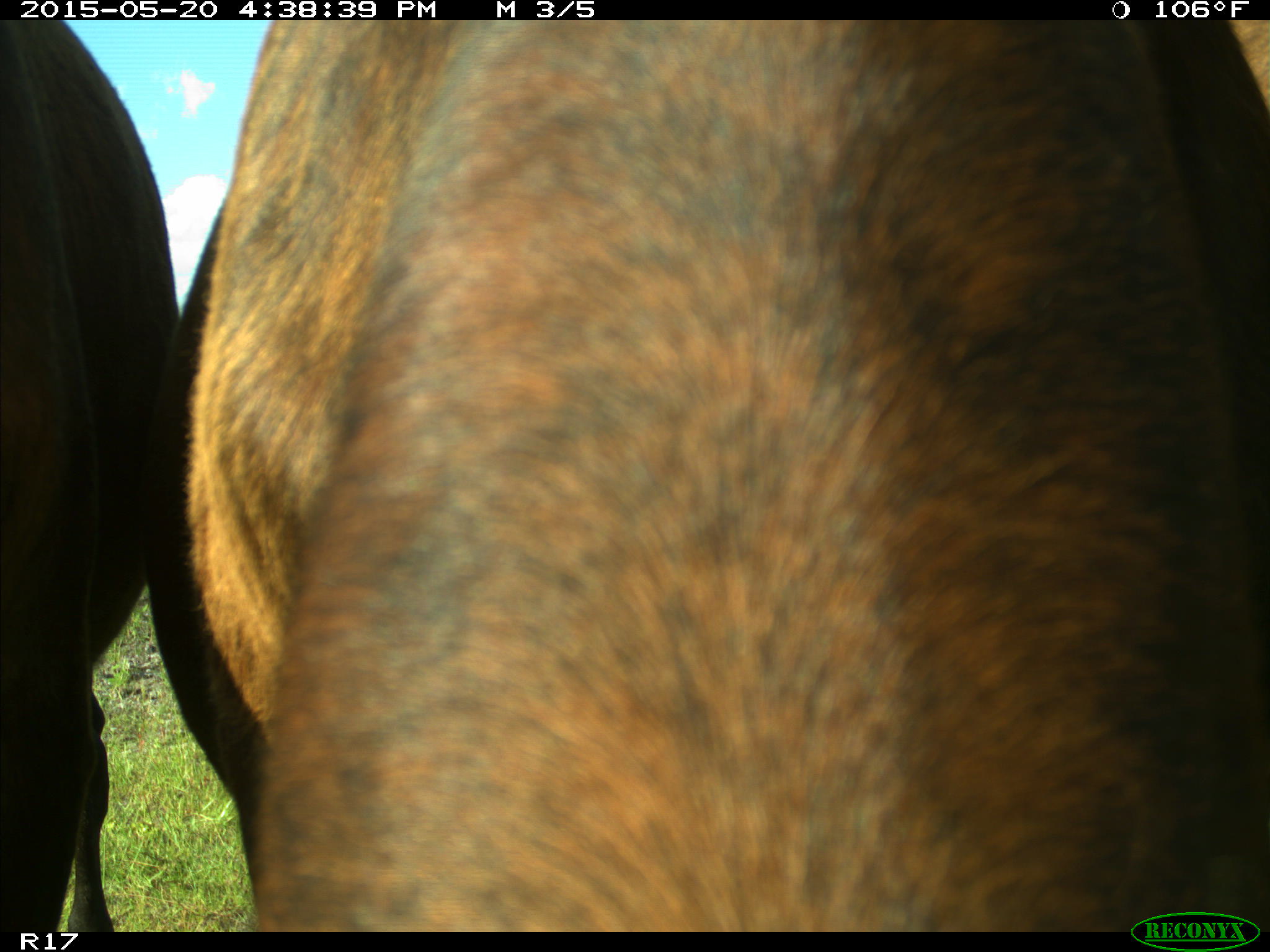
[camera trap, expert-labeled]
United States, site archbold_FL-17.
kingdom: Animalia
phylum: Chordata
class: Mammalia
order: Artiodactyla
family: Bovidae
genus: Bos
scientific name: Bos taurus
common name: domestic cow